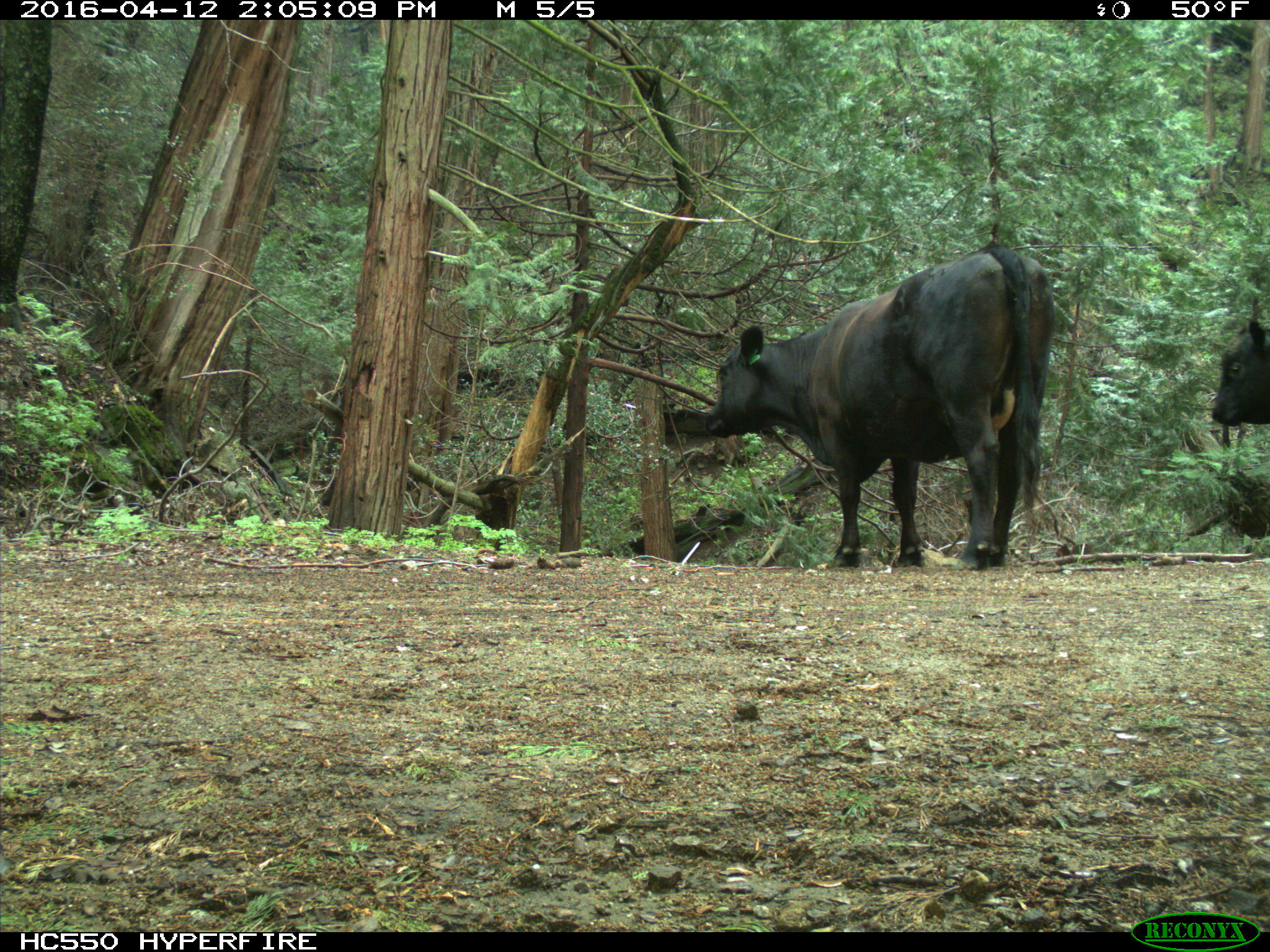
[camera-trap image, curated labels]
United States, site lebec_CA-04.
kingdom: Animalia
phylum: Chordata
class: Mammalia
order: Artiodactyla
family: Bovidae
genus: Bos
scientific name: Bos taurus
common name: domestic cow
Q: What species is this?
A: Bos taurus (domestic cow).